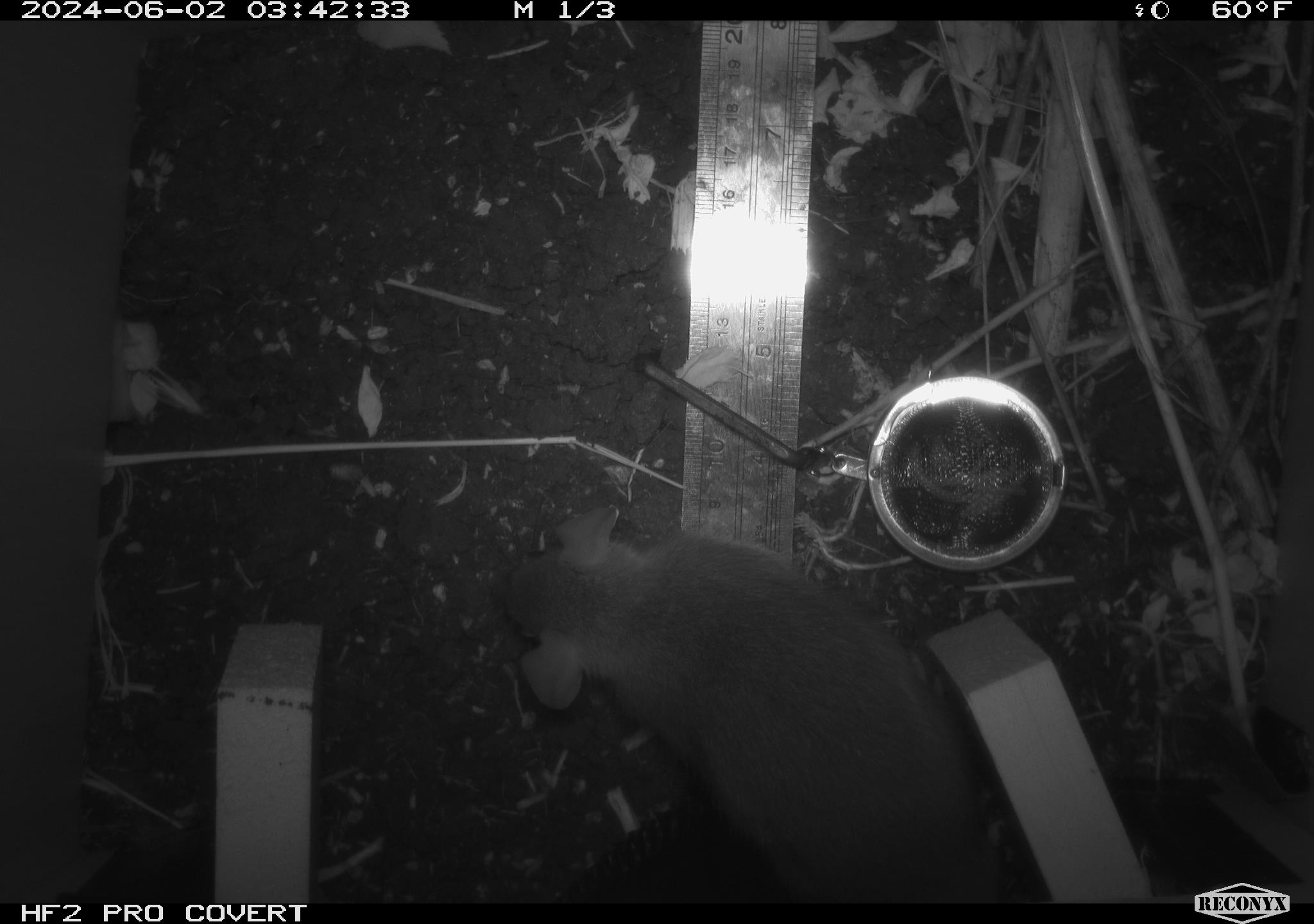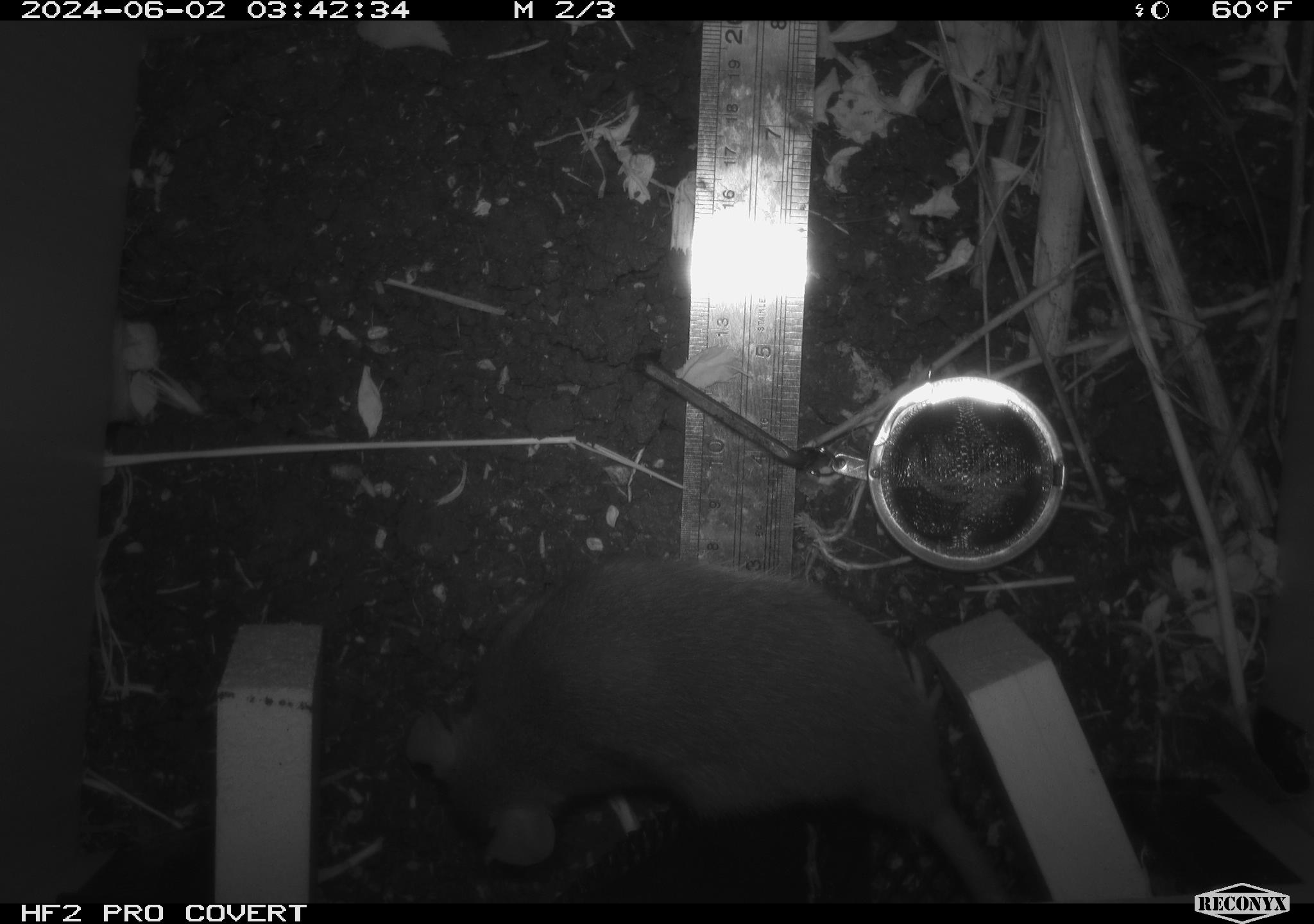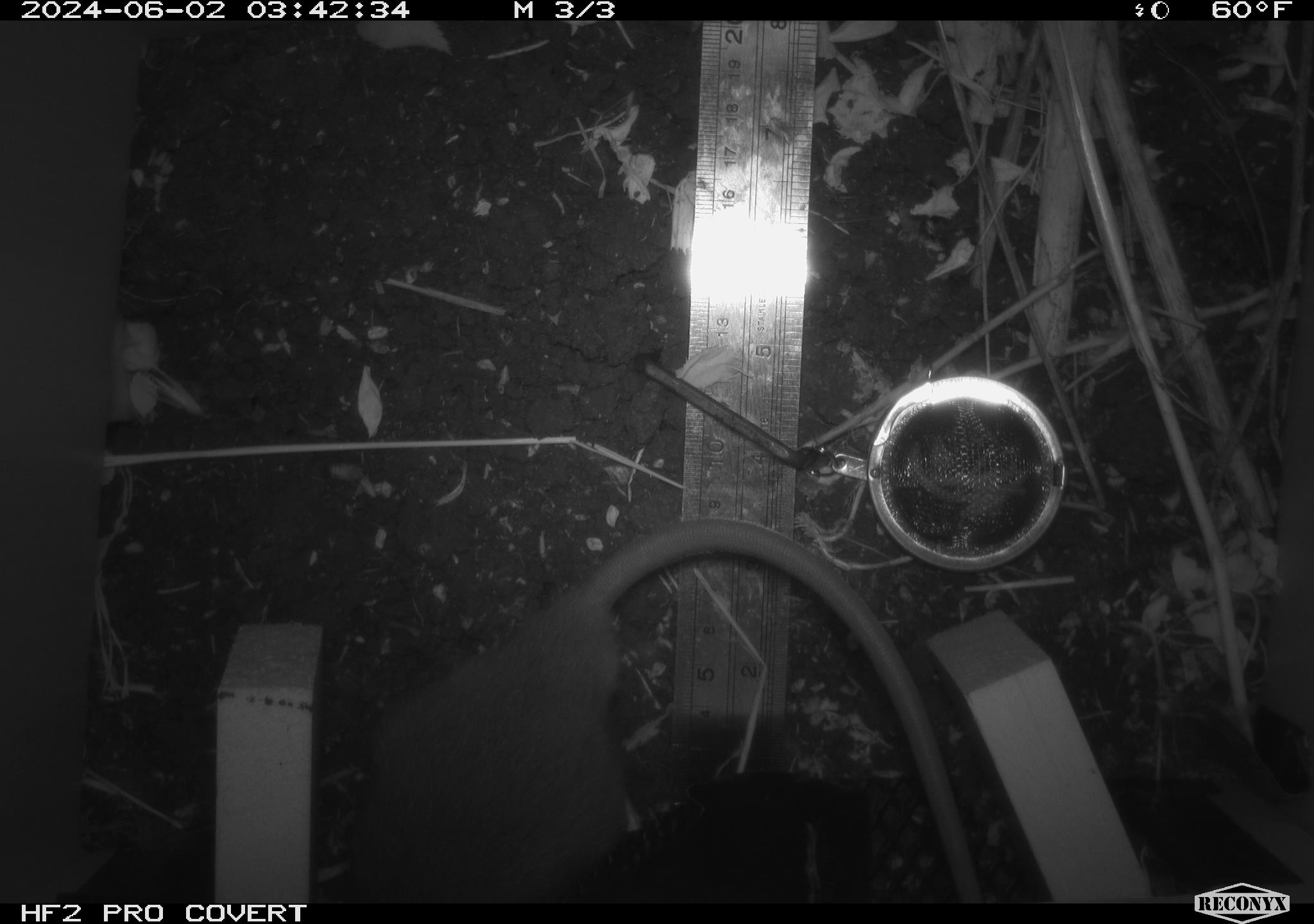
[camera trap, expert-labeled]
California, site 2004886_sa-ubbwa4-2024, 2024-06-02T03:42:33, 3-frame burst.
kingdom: Animalia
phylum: Chordata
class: Mammalia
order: Rodentia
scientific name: Rodentia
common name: woodrat or rat or mouse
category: woodrat or rat or mouse species